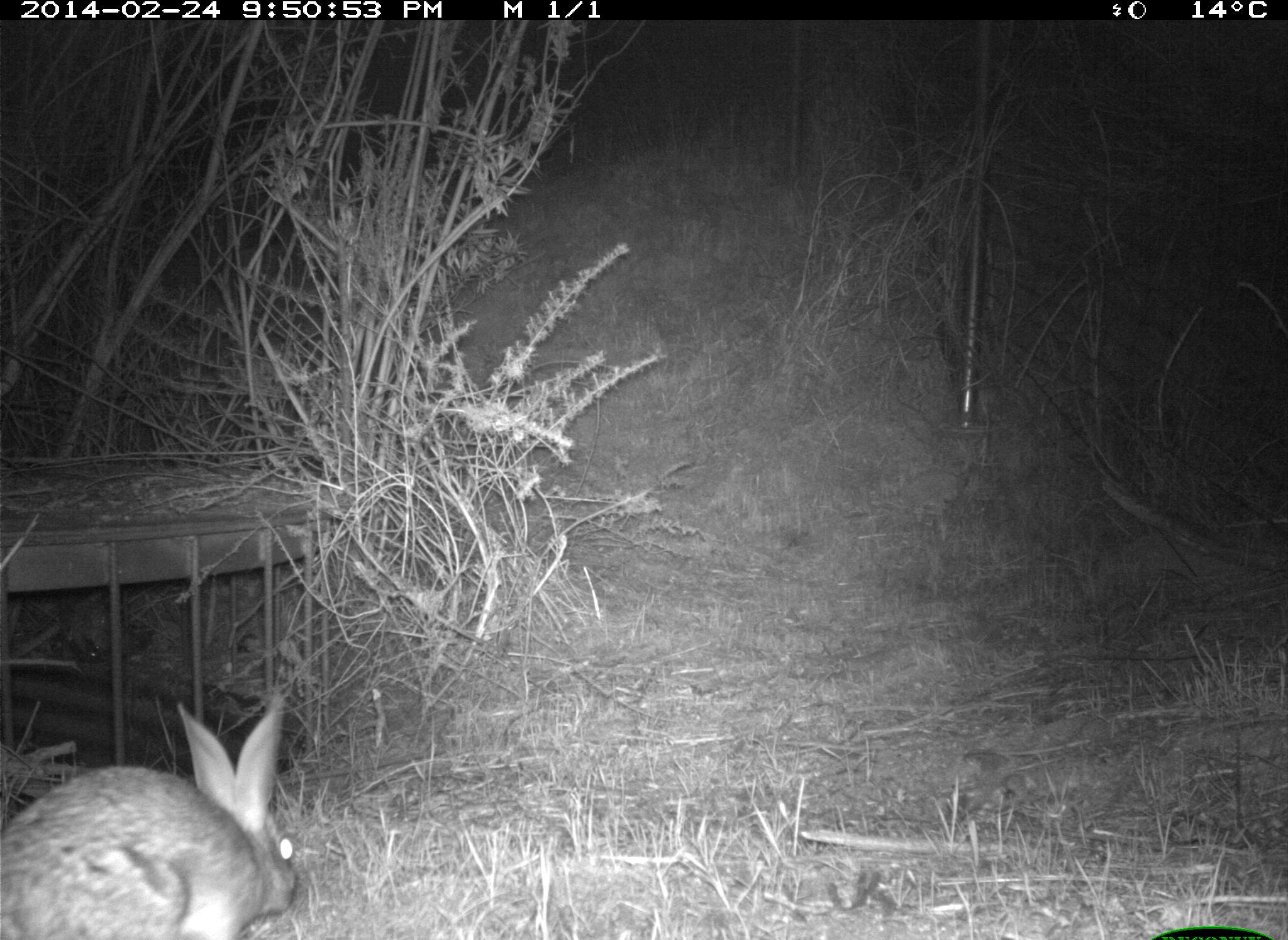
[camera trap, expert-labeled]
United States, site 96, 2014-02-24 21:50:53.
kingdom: Animalia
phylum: Chordata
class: Mammalia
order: Lagomorpha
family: Leporidae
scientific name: Leporidae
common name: rabbits and hares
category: rabbit